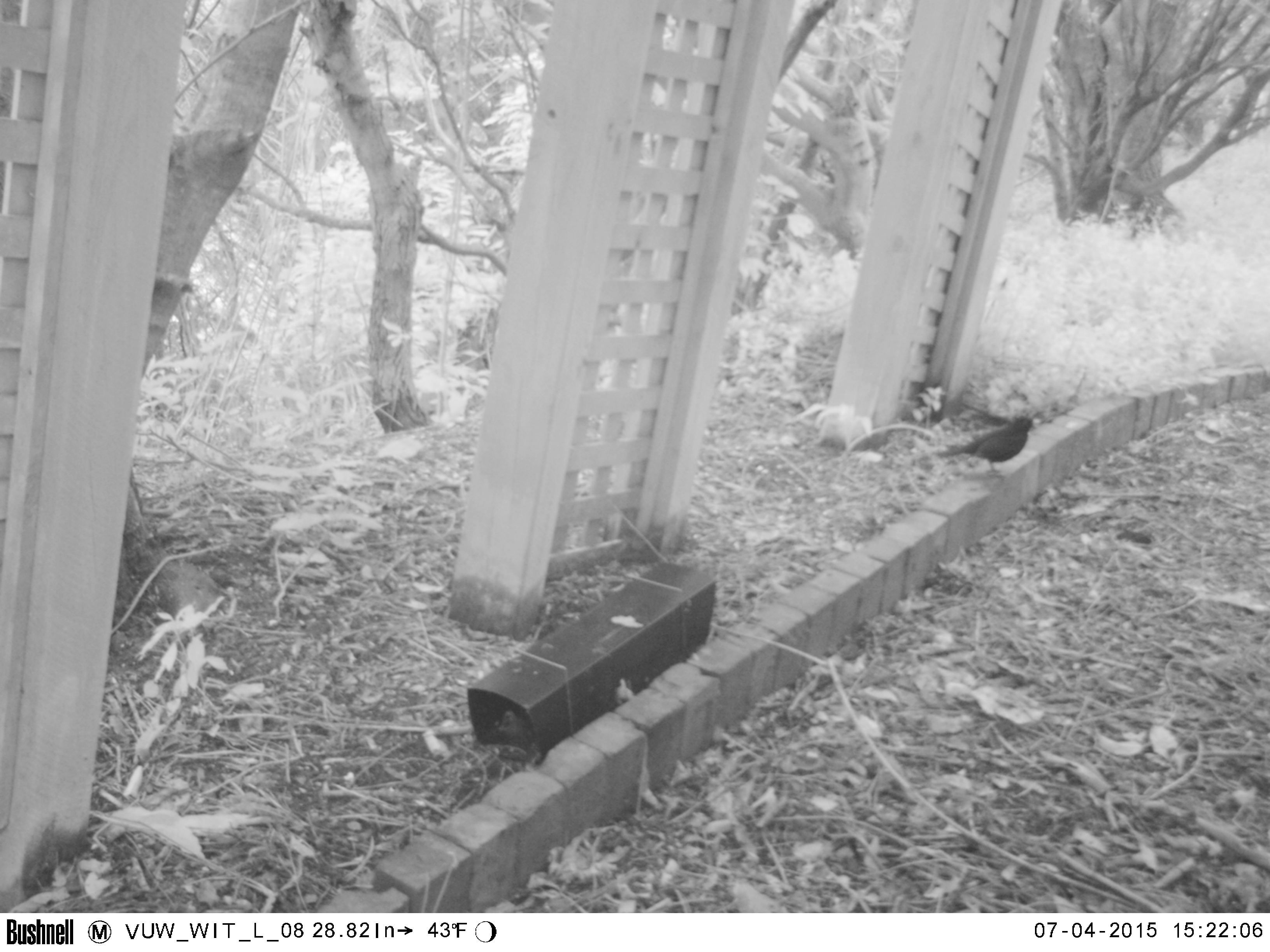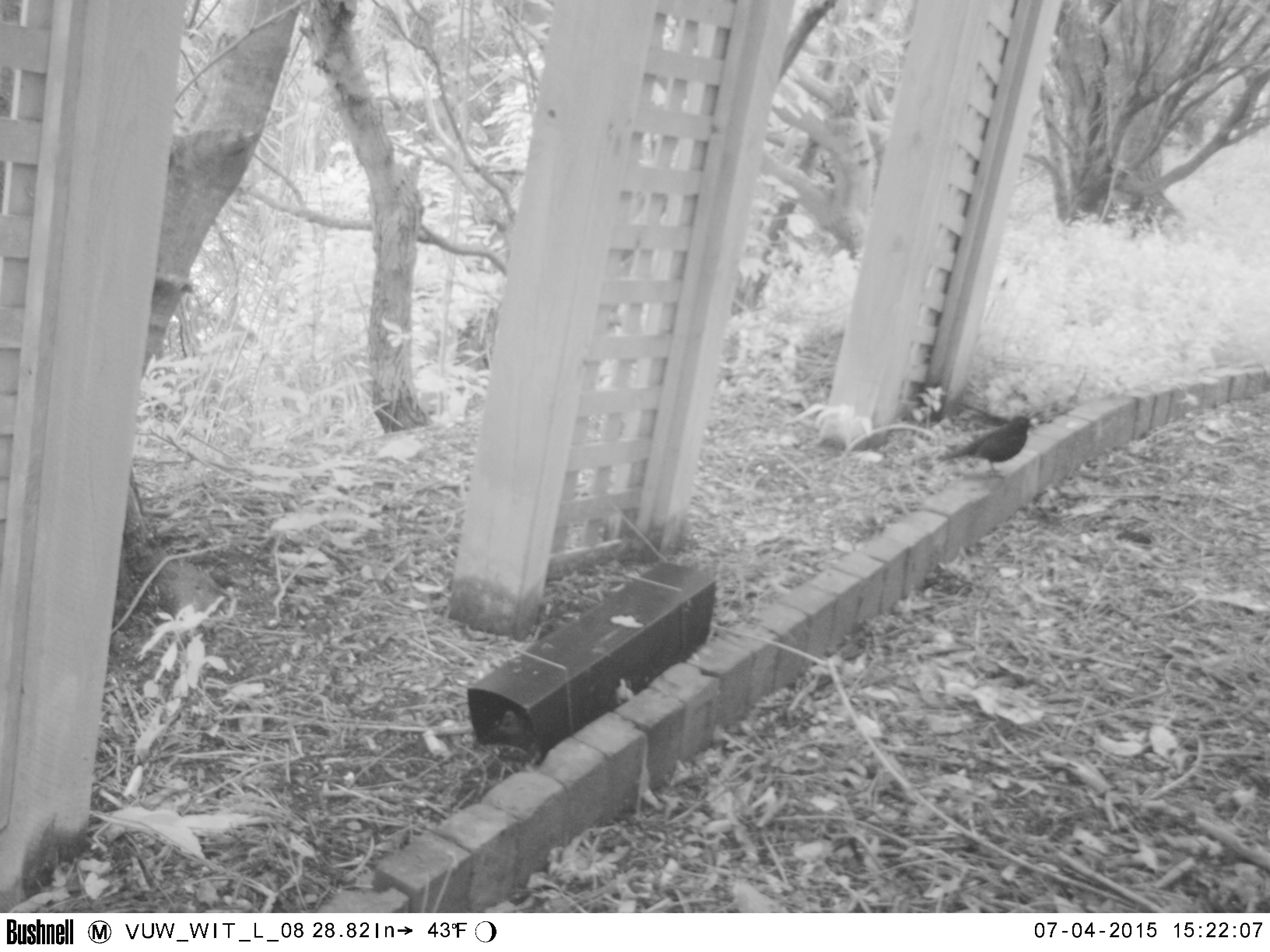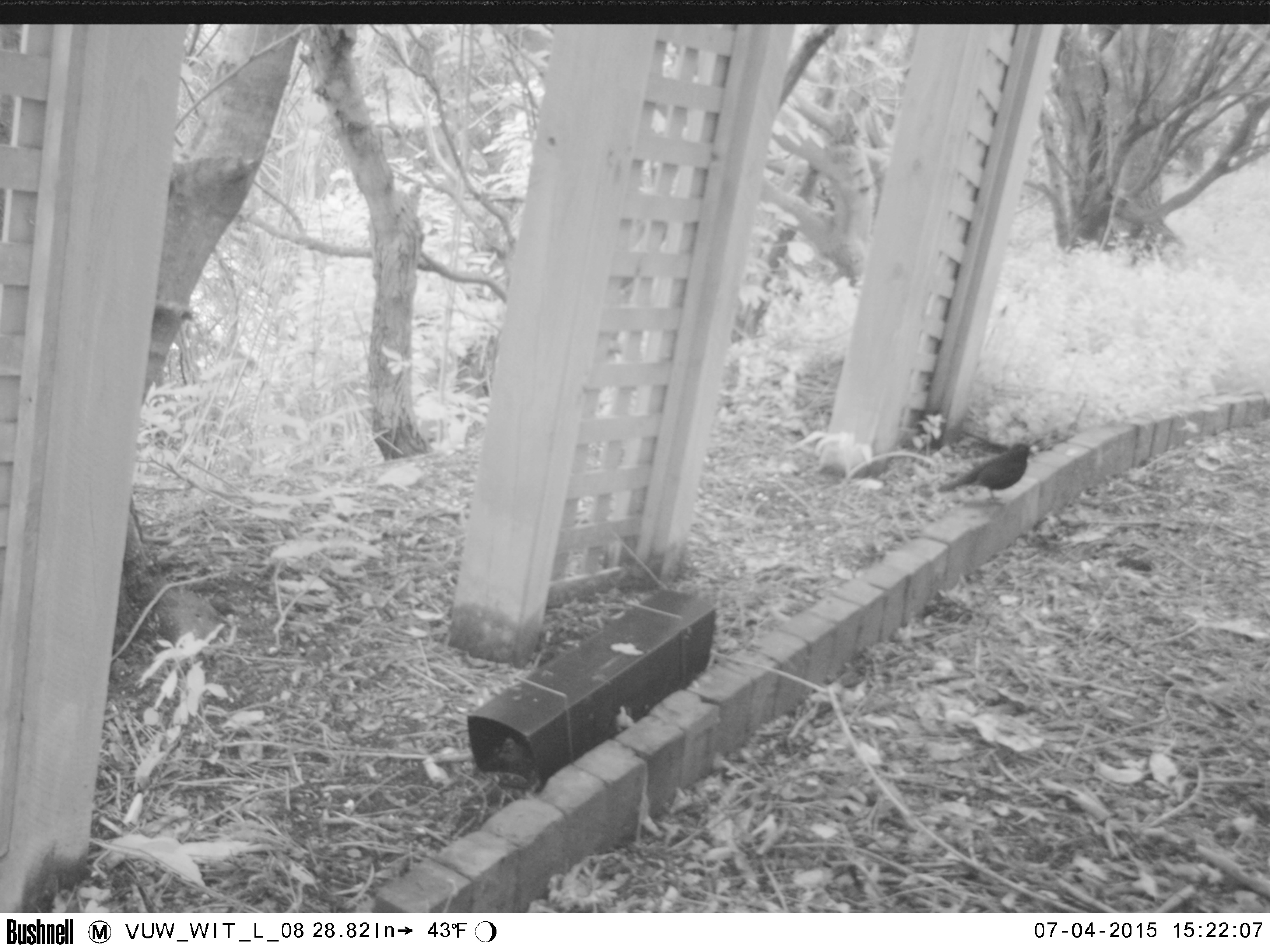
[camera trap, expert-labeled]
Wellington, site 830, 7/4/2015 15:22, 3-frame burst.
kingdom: Animalia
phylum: Chordata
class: Aves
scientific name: Aves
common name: bird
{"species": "bird (Aves)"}